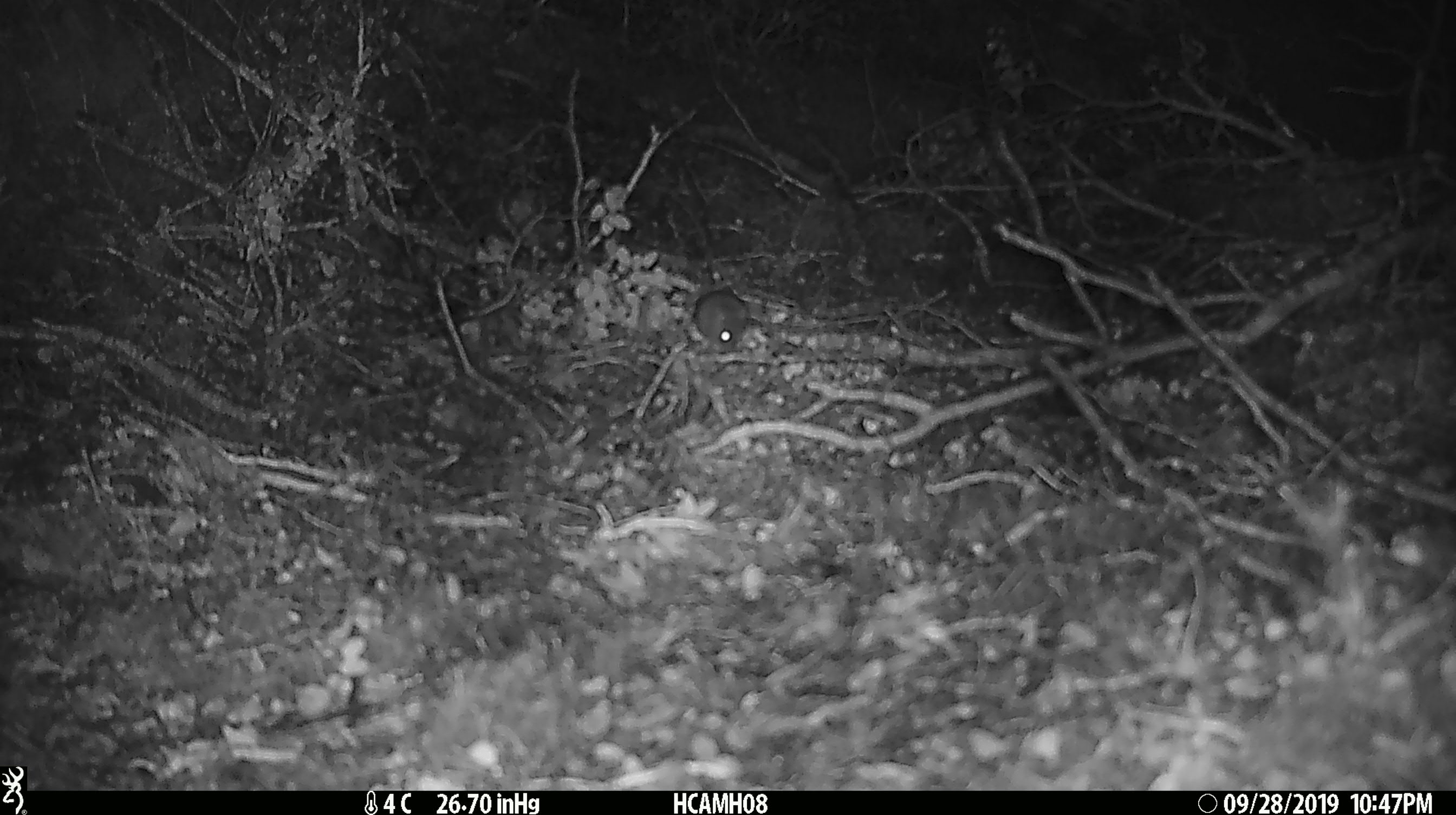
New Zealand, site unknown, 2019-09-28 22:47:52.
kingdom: Animalia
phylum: Chordata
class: Mammalia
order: Rodentia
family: Muridae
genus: Mus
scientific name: Mus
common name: mouse